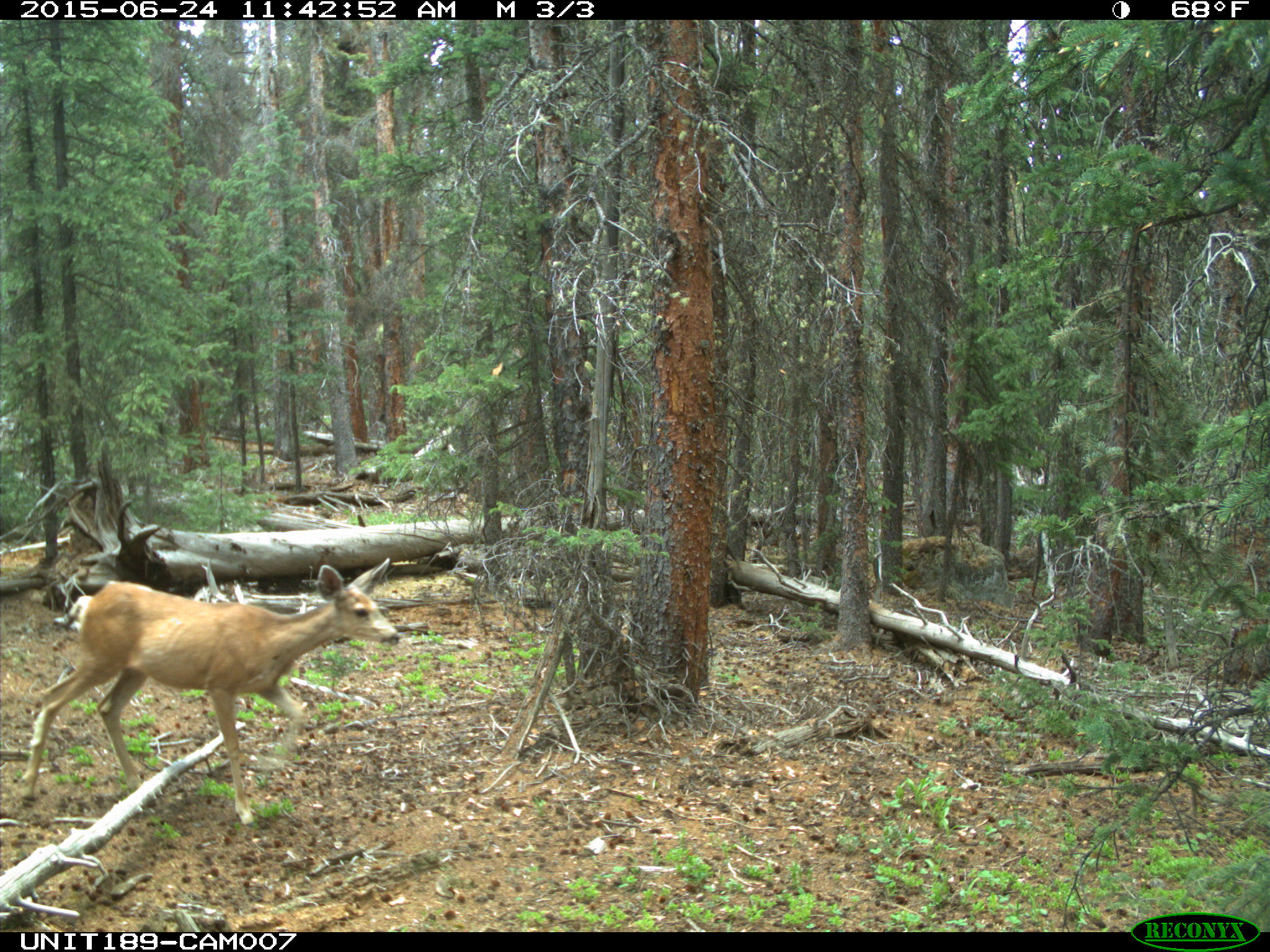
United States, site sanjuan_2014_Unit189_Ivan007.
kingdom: Animalia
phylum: Chordata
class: Mammalia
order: Artiodactyla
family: Cervidae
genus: Odocoileus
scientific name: Odocoileus hemionus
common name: mule deer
Odocoileus hemionus (mule deer).